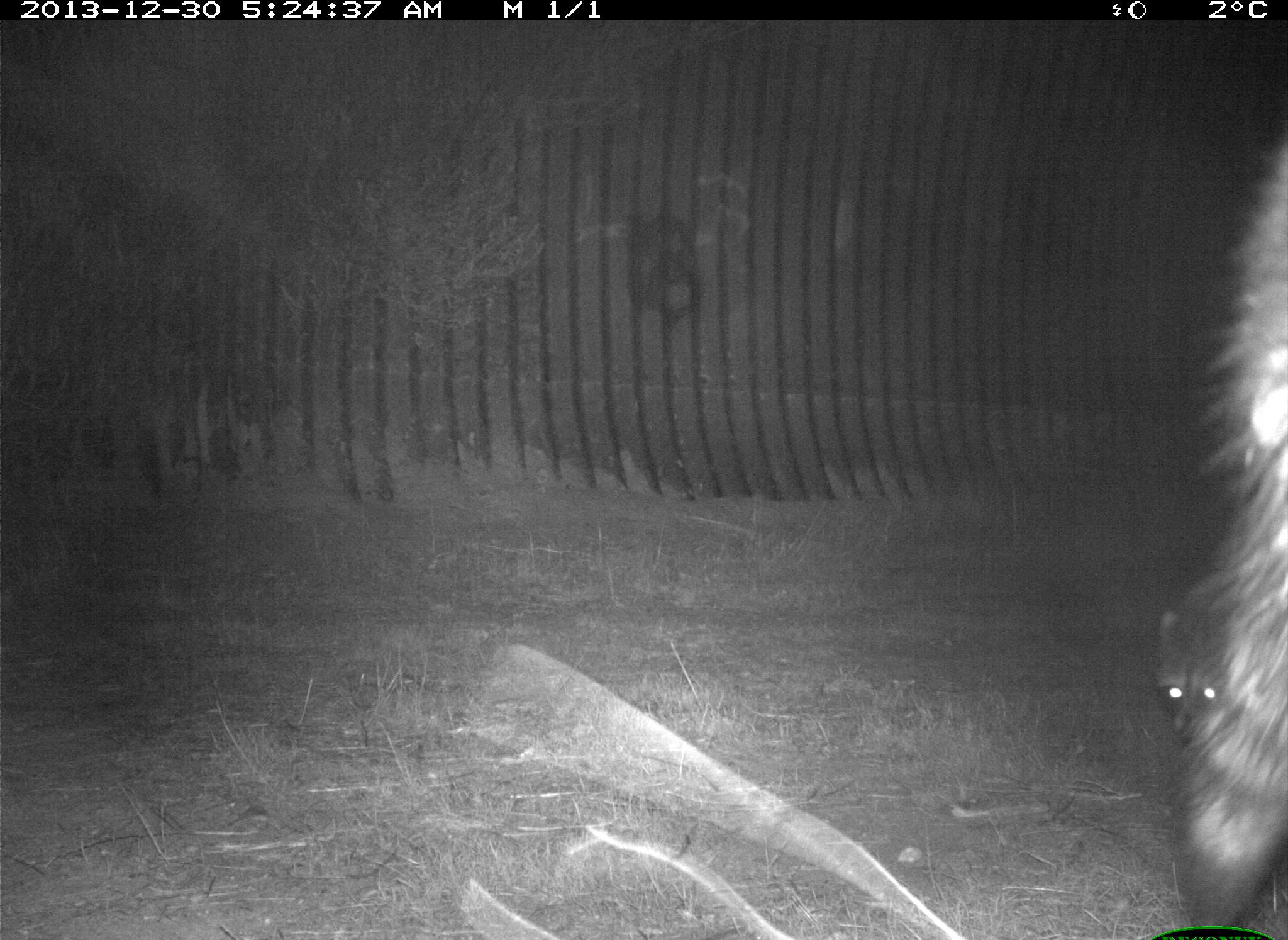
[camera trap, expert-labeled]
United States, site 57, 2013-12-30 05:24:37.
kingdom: Animalia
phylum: Chordata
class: Mammalia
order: Carnivora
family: Procyonidae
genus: Procyon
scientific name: Procyon lotor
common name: raccoon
Raccoon (Procyon lotor).